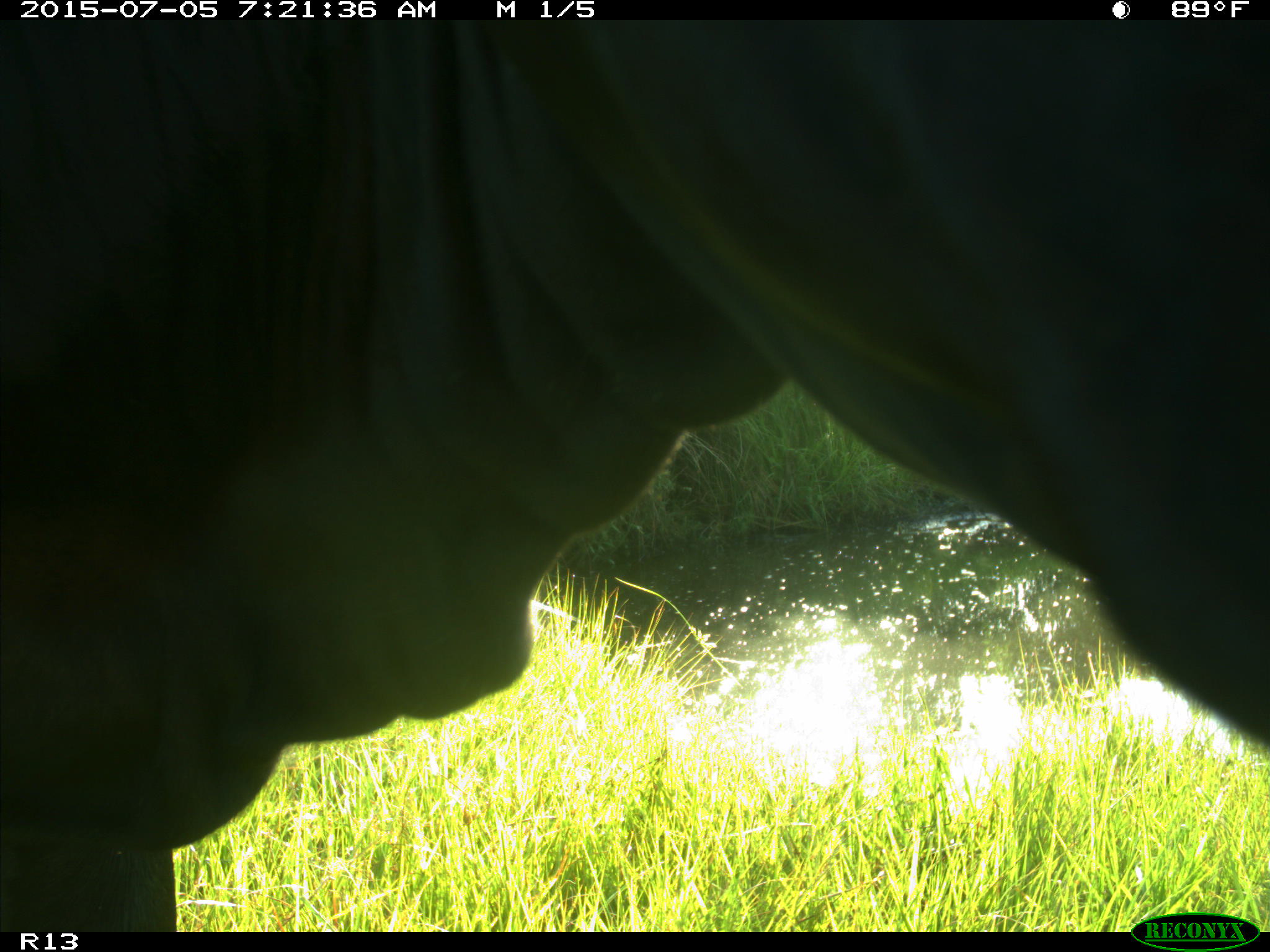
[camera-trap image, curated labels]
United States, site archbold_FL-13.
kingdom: Animalia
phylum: Chordata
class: Mammalia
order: Artiodactyla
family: Bovidae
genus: Bos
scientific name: Bos taurus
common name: domestic cow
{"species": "Bos taurus (domestic cow)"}